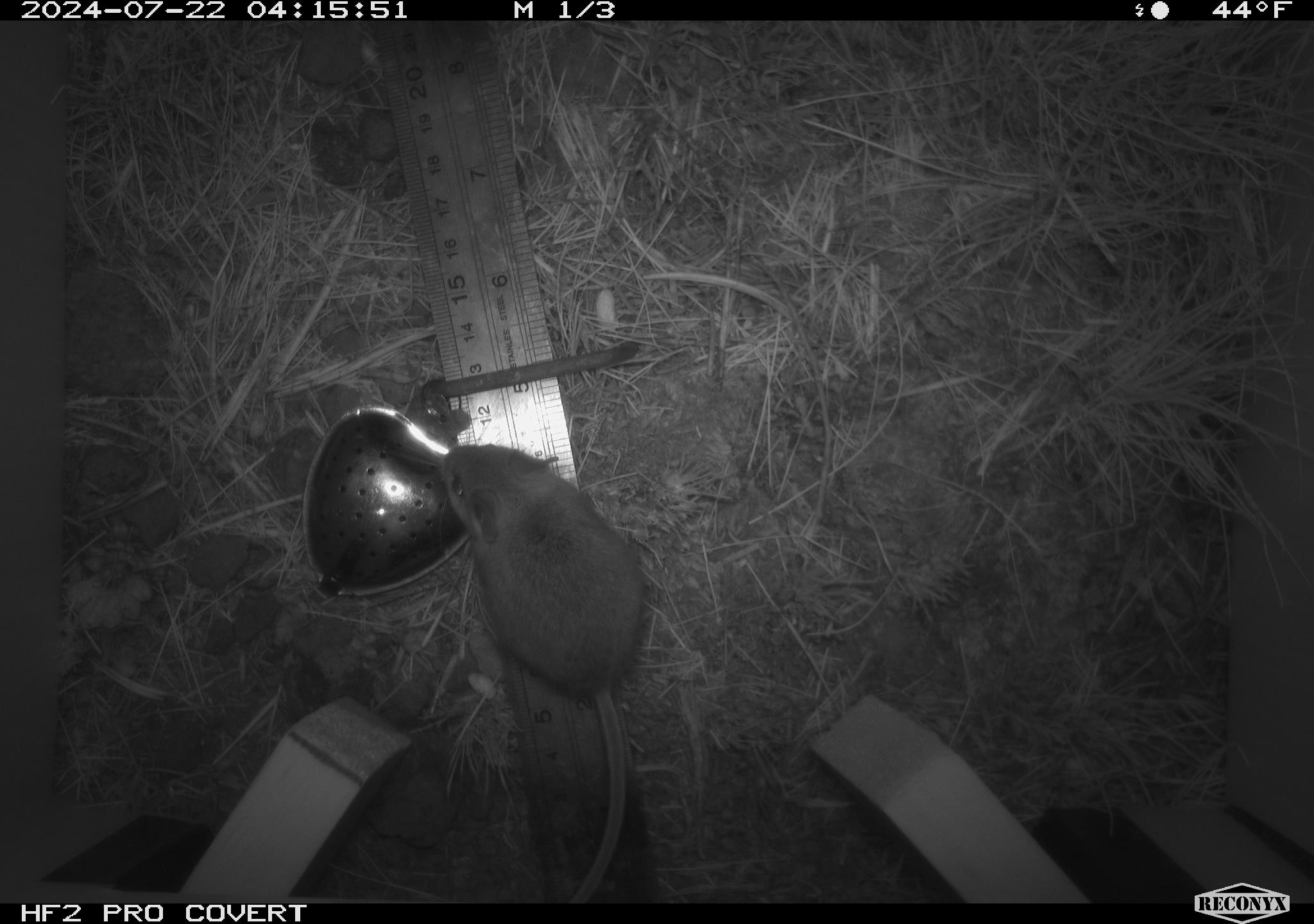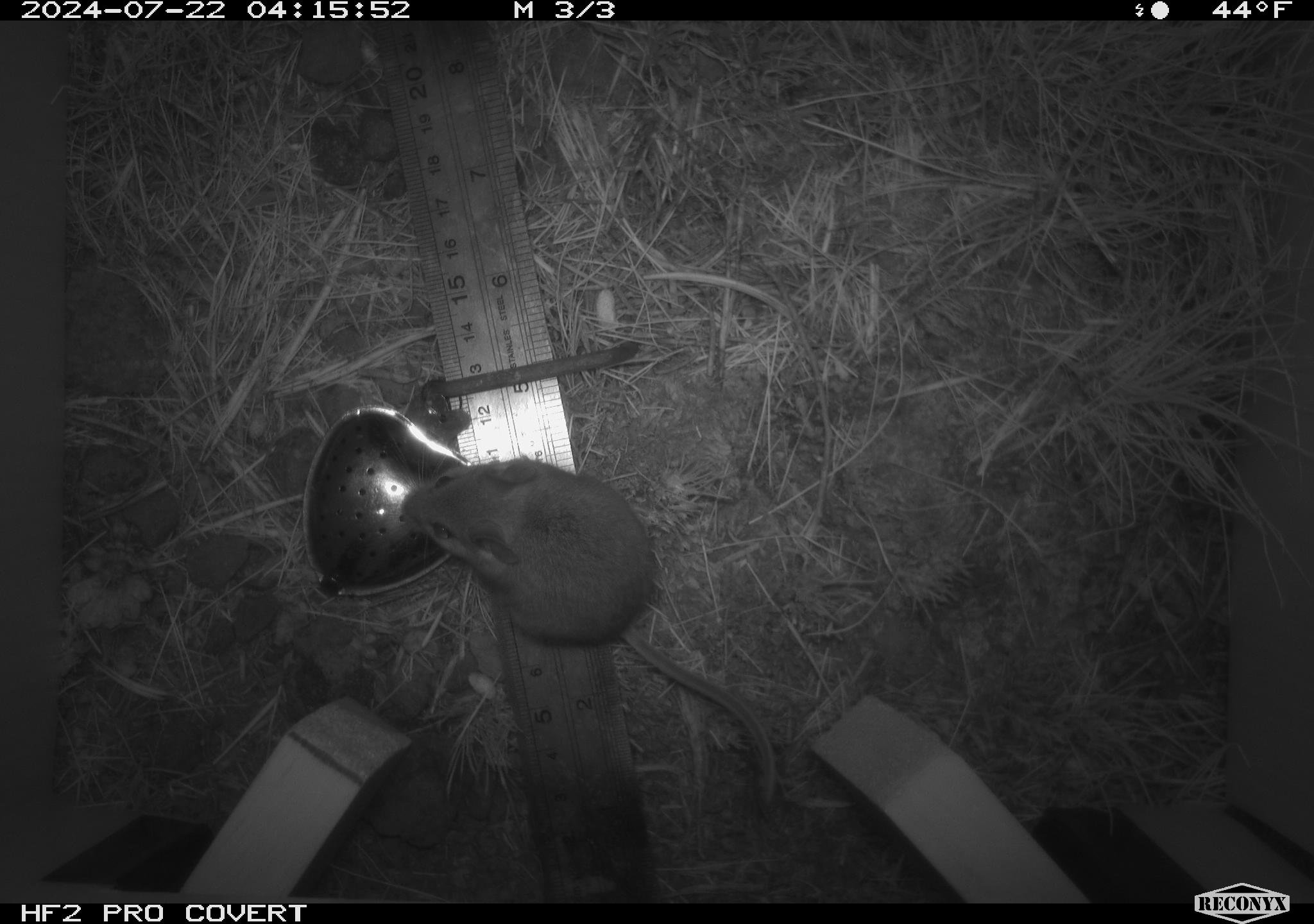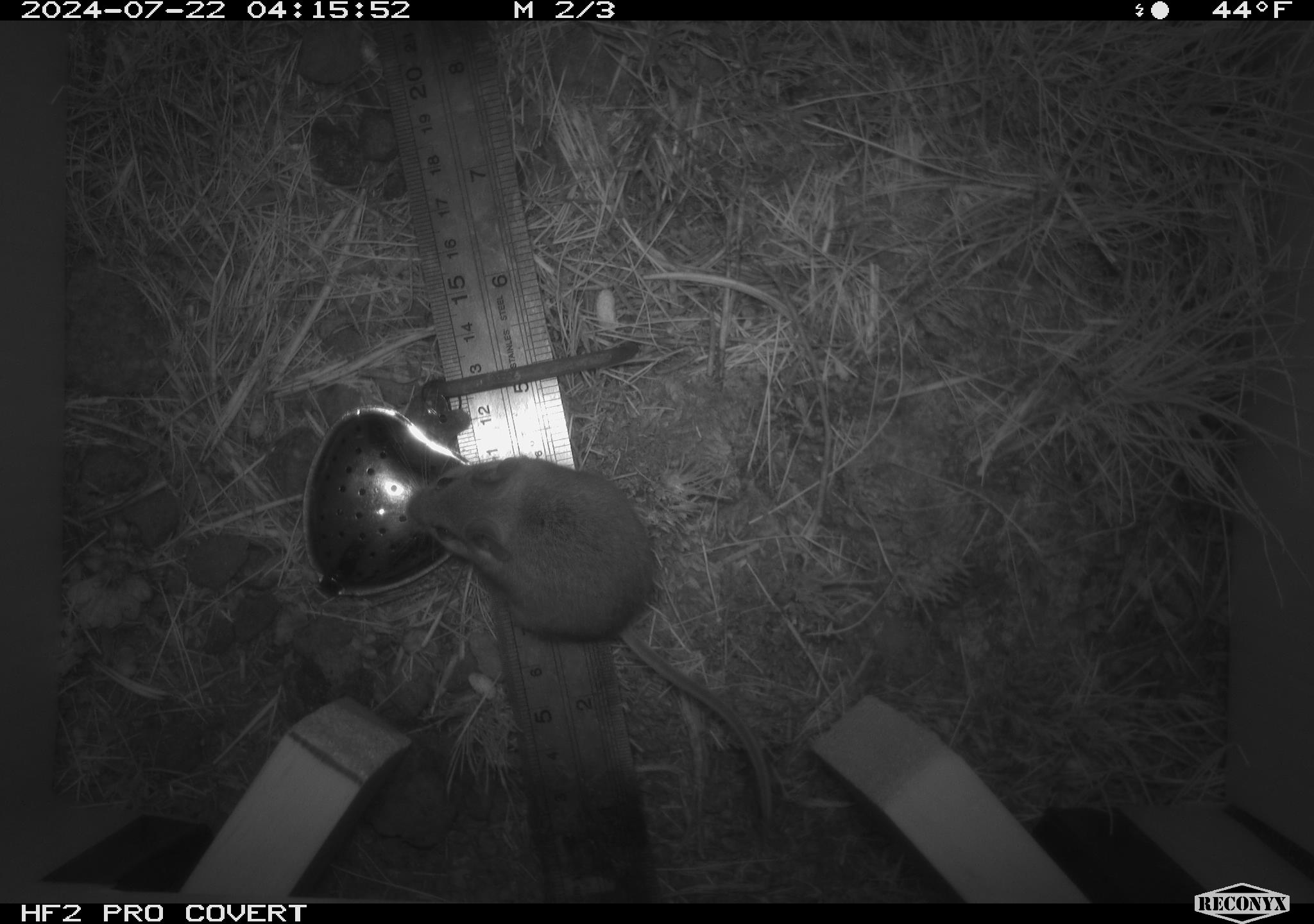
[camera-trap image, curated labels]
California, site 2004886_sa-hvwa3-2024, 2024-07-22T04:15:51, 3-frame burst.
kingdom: Animalia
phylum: Chordata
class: Mammalia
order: Rodentia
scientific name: Rodentia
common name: mouse species